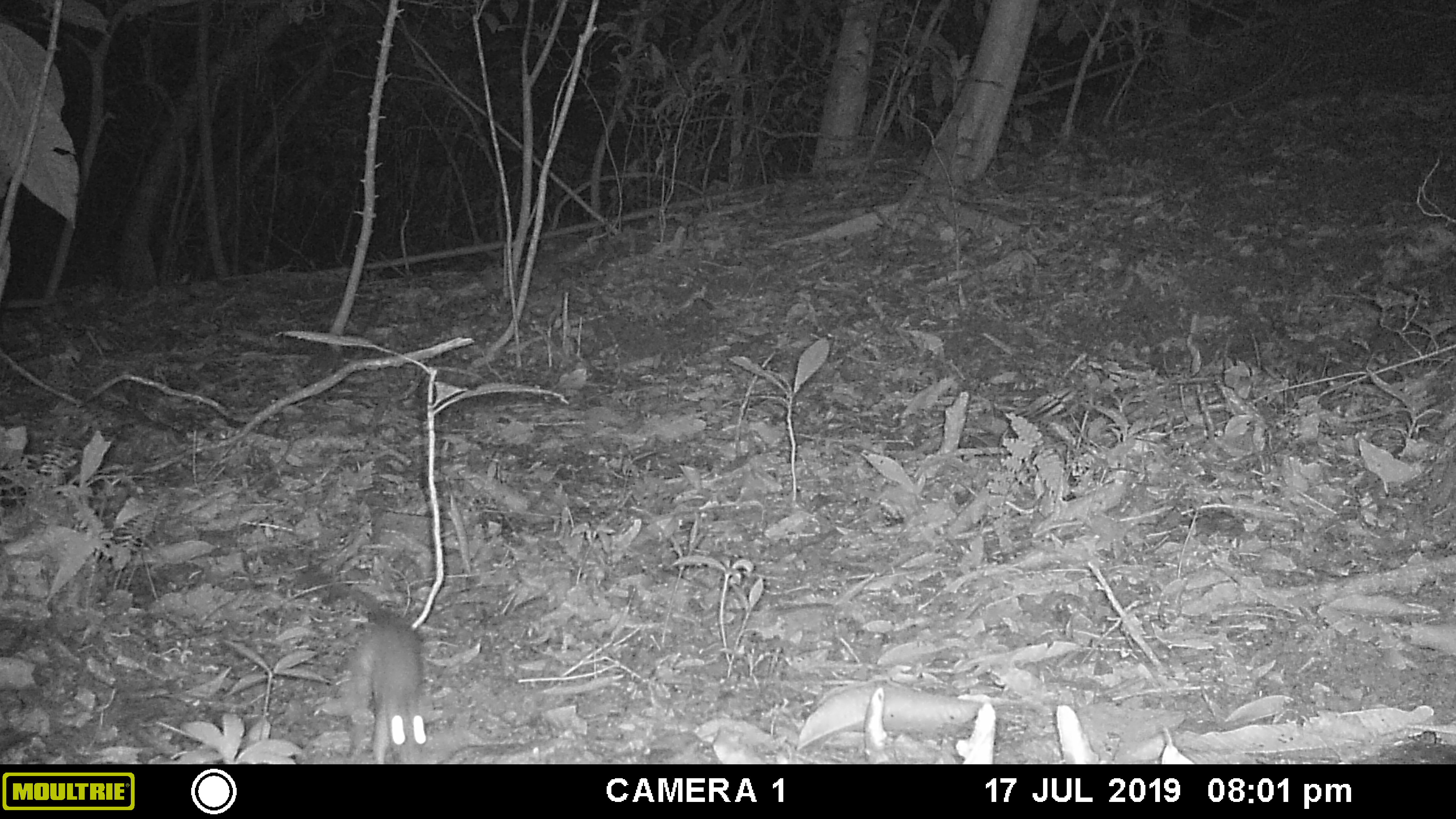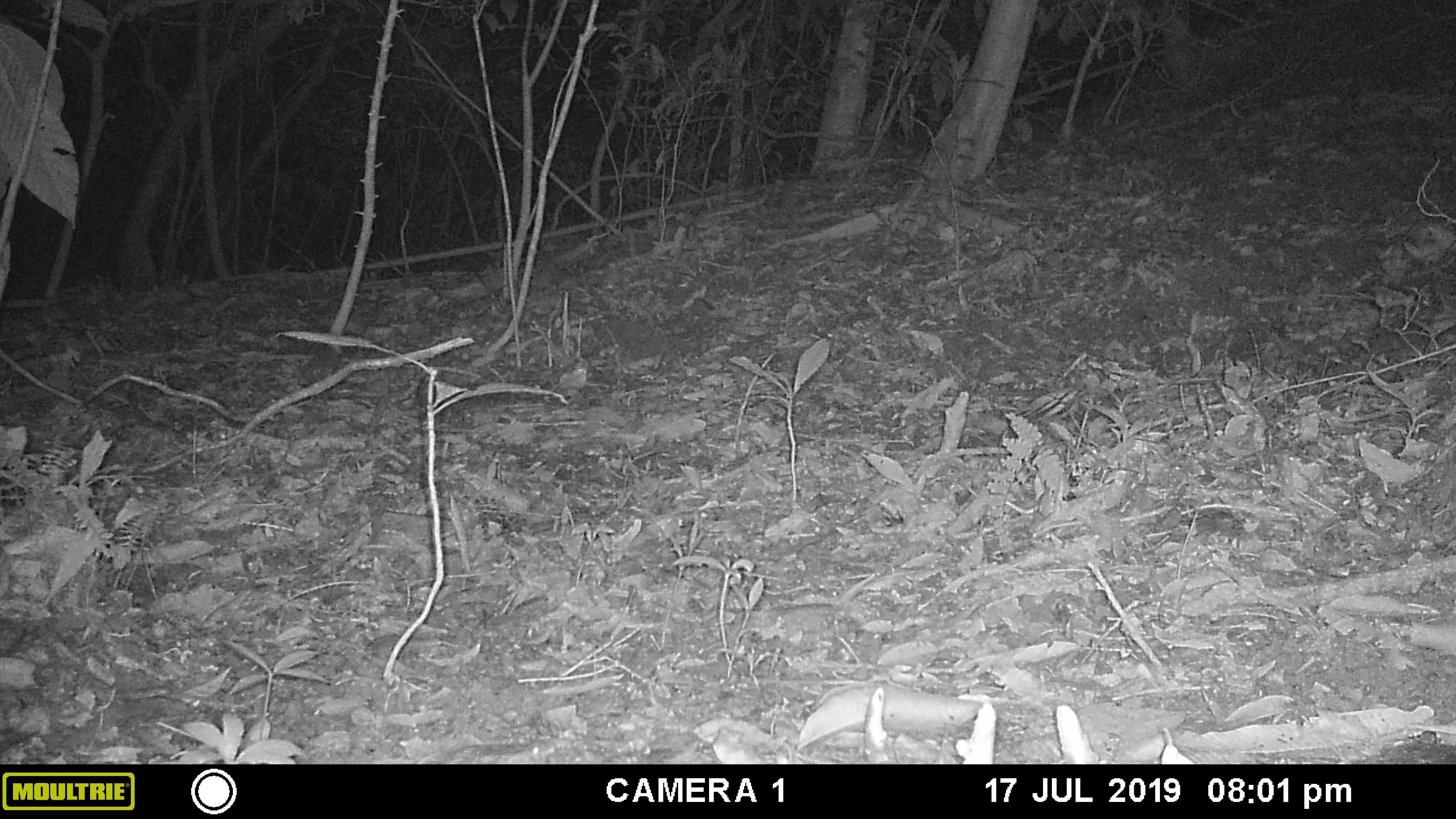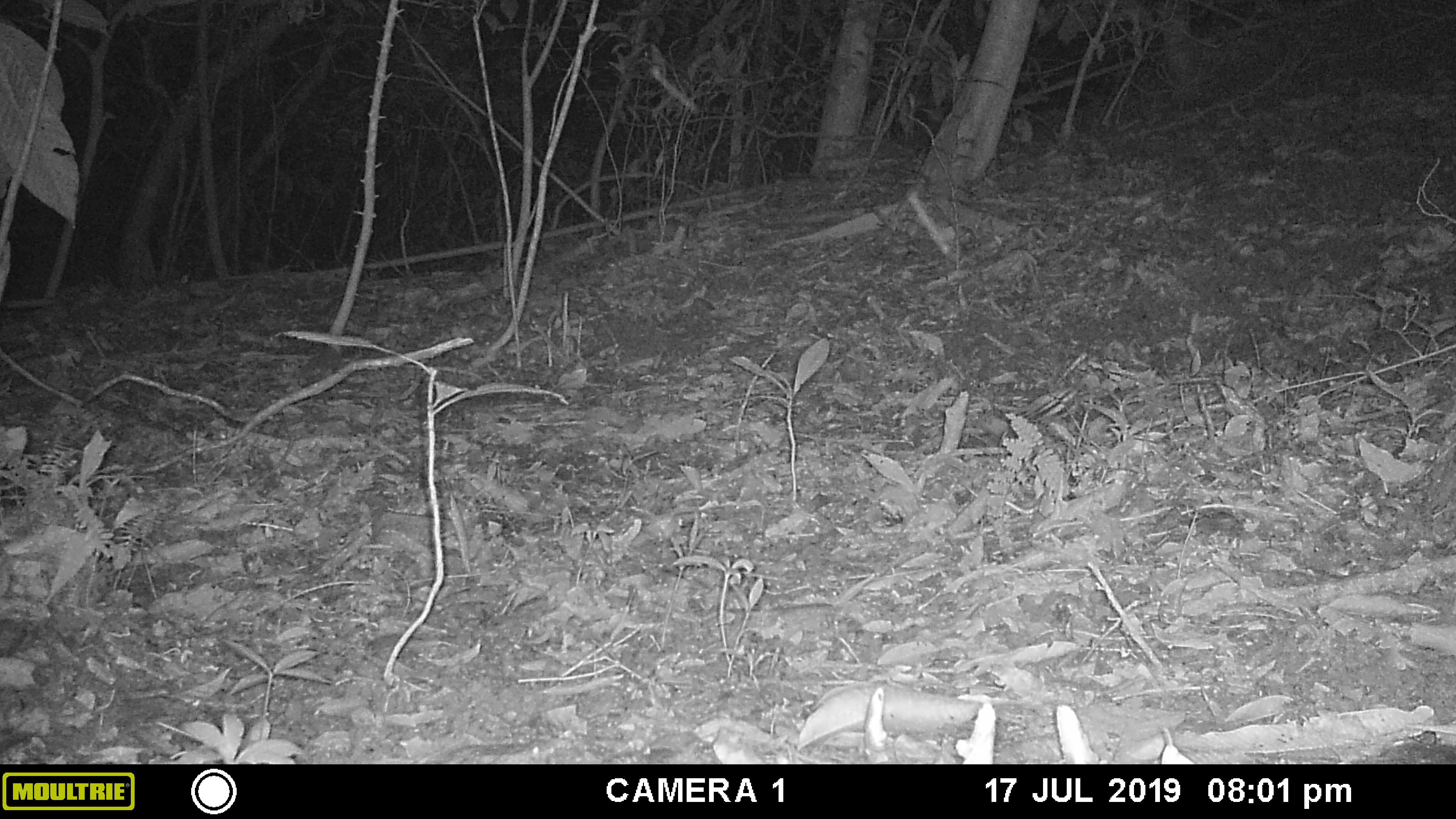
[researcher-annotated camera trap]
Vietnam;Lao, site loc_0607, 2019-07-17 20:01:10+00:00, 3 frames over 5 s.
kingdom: Animalia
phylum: Chordata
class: Mammalia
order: Rodentia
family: Muridae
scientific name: Muridae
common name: old-world mice and rats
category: unidentified murid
Unidentified murid (old-world mice and rats) (Muridae). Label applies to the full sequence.